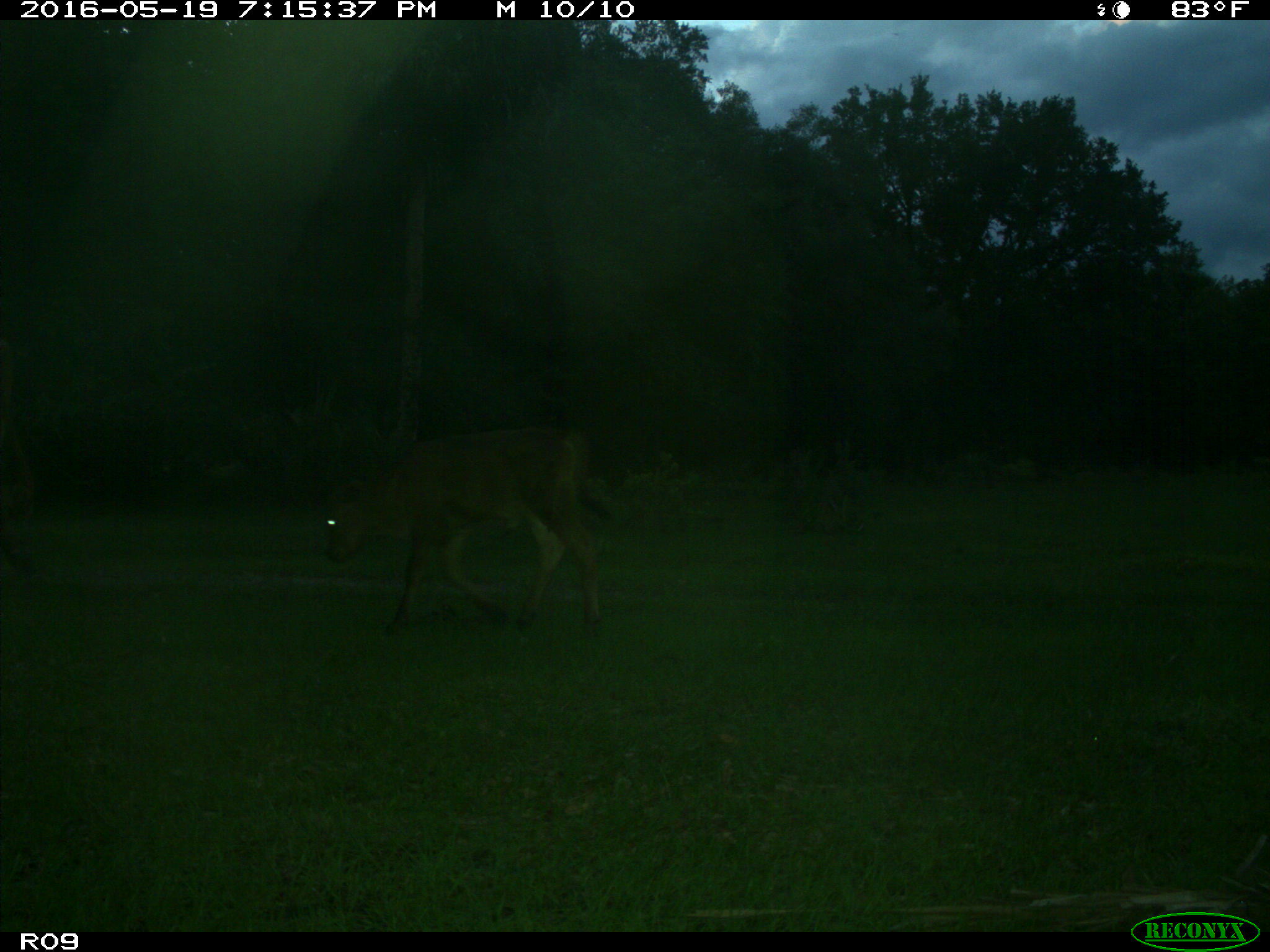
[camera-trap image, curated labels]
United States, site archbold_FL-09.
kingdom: Animalia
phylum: Chordata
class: Mammalia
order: Artiodactyla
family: Bovidae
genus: Bos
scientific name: Bos taurus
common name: domestic cow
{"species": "Bos taurus (domestic cow)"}